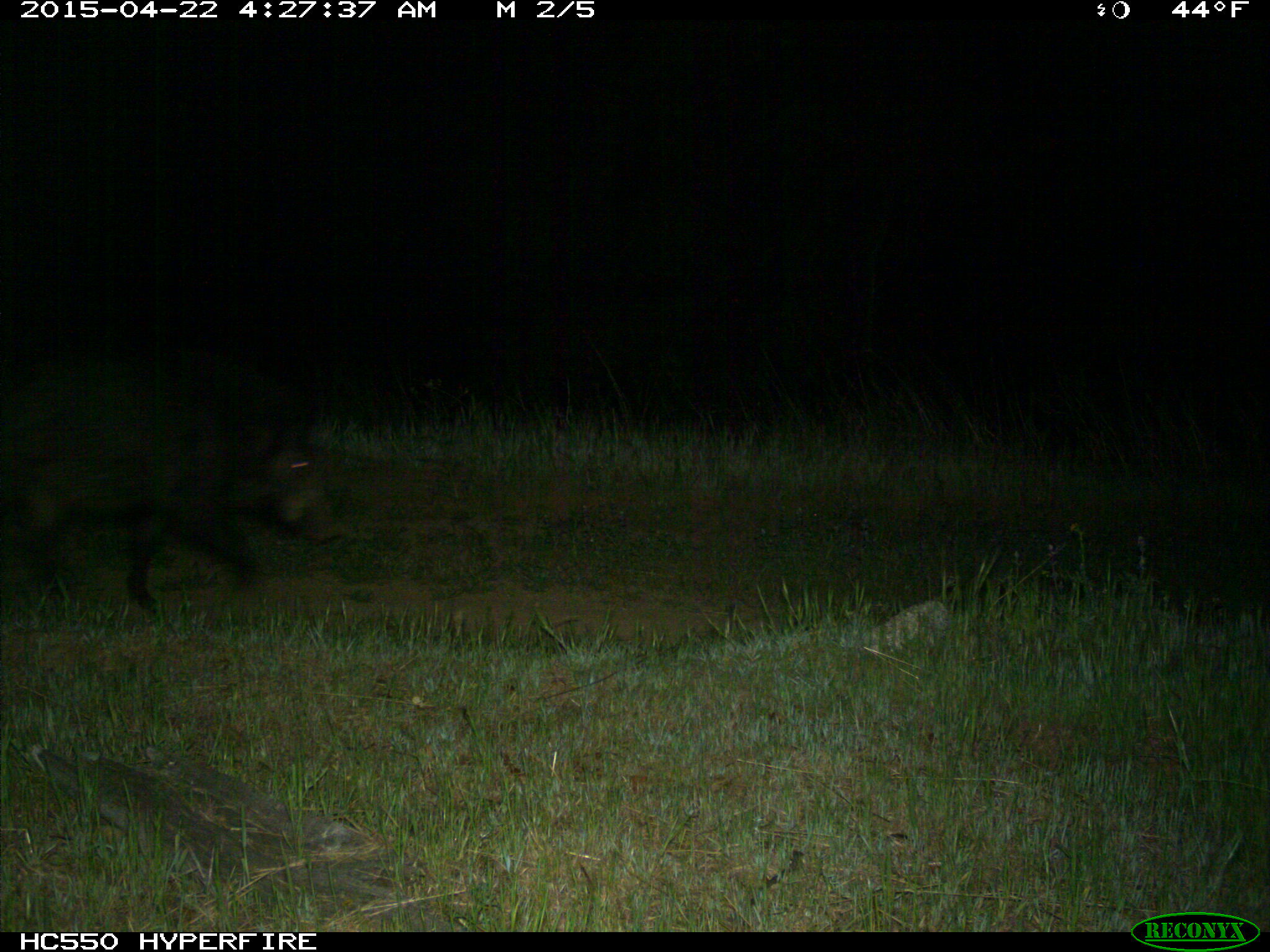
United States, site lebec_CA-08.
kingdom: Animalia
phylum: Chordata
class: Mammalia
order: Artiodactyla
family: Suidae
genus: Sus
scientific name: Sus scrofa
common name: wild boar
Sus scrofa (wild boar).